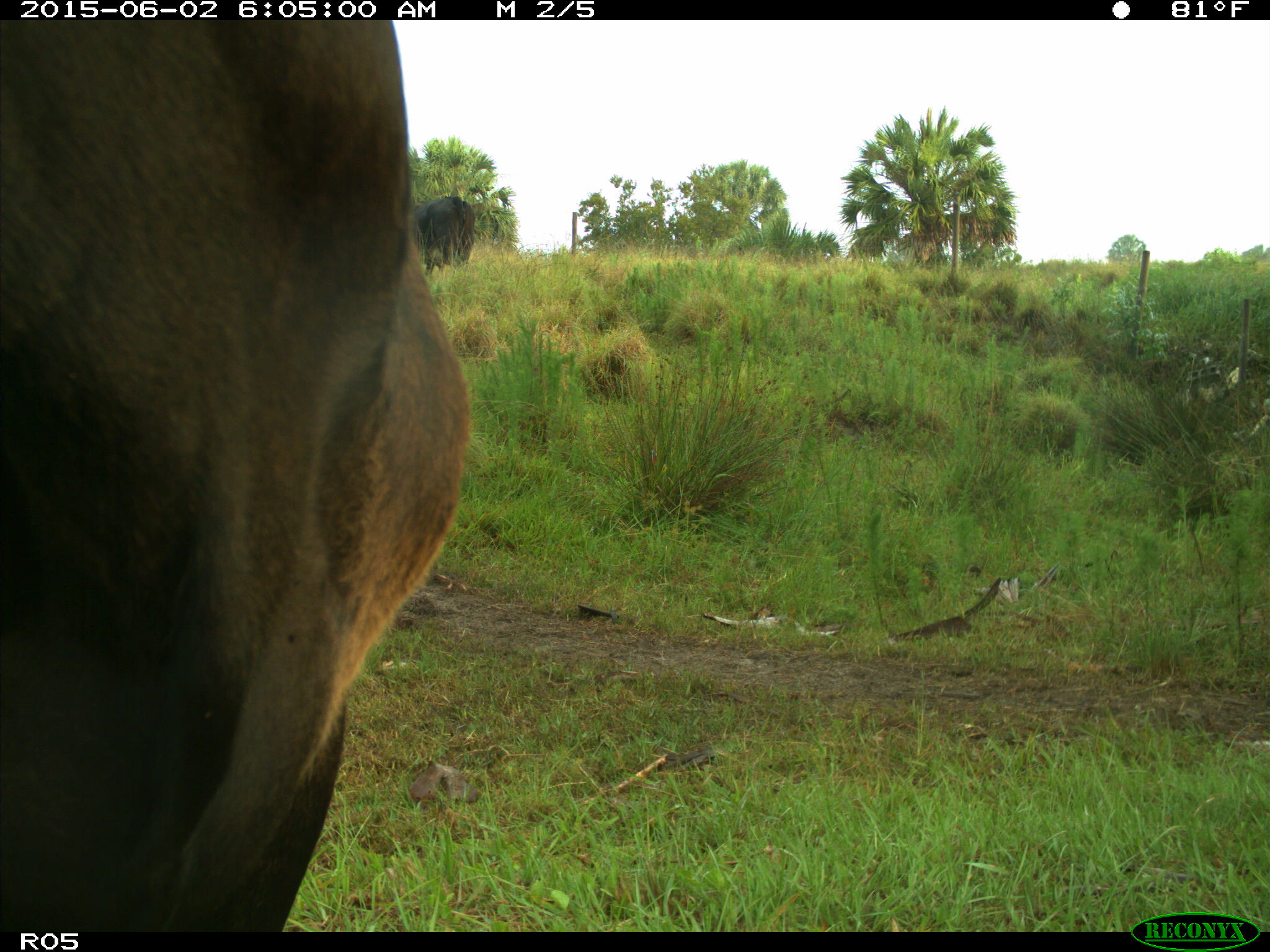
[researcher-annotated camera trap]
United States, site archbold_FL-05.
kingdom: Animalia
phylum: Chordata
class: Mammalia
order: Artiodactyla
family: Bovidae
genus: Bos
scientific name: Bos taurus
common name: domestic cow